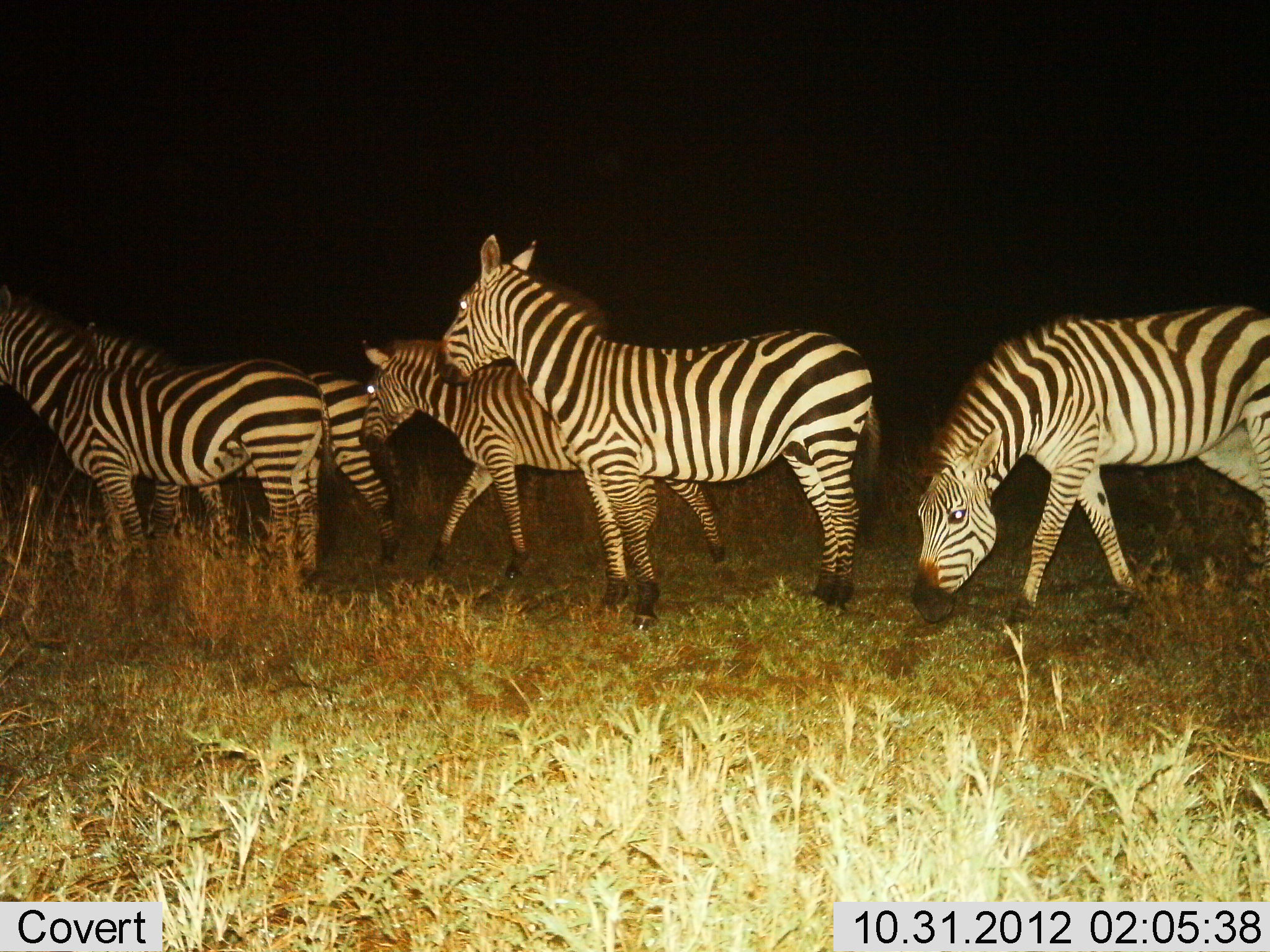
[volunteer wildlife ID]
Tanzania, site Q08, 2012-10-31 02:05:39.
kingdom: Animalia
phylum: Chordata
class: Mammalia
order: Perissodactyla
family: Equidae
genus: Equus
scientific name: Equus quagga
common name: plains zebra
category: zebra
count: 5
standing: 80%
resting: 0%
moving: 80%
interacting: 0%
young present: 10%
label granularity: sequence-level